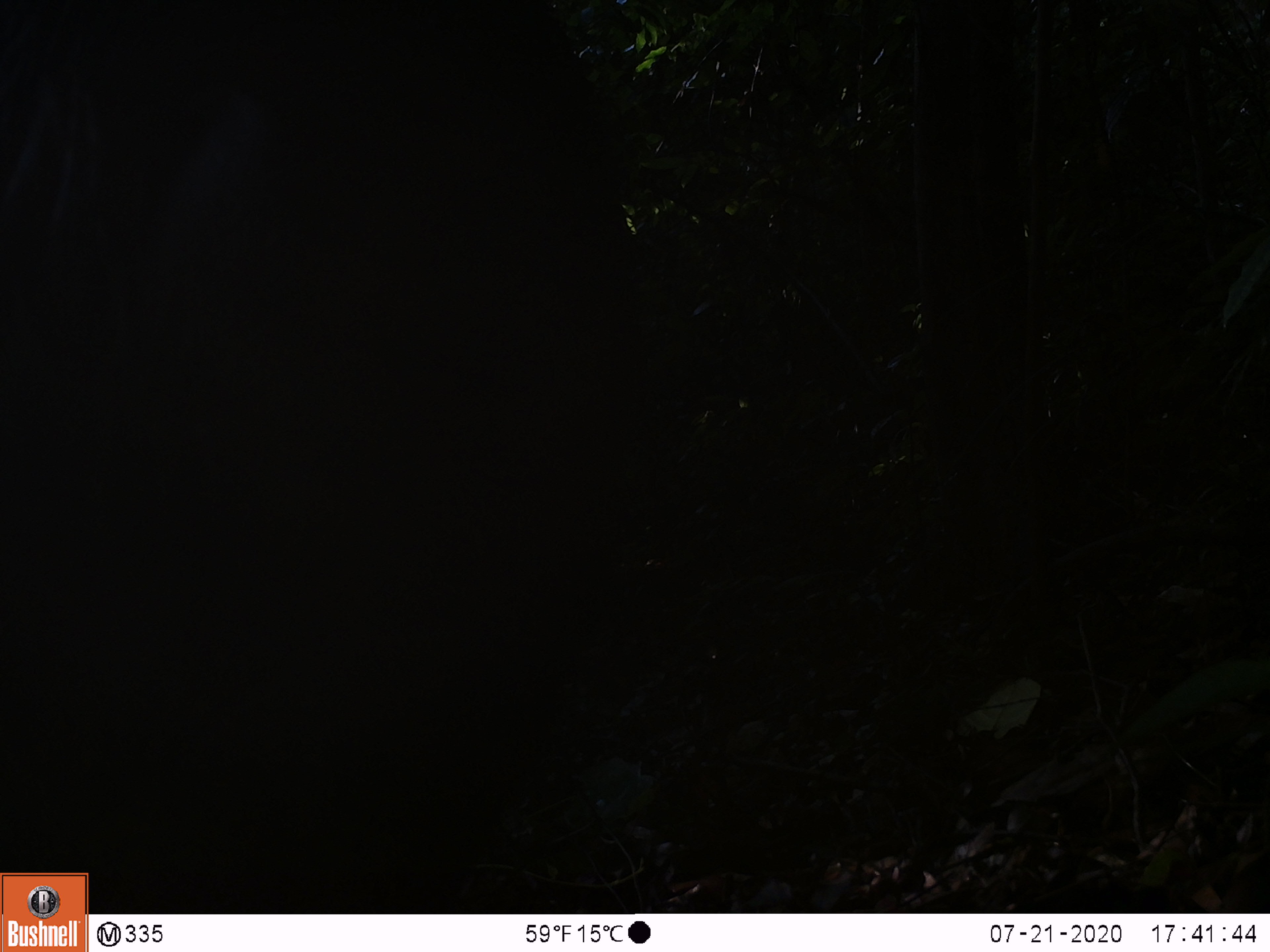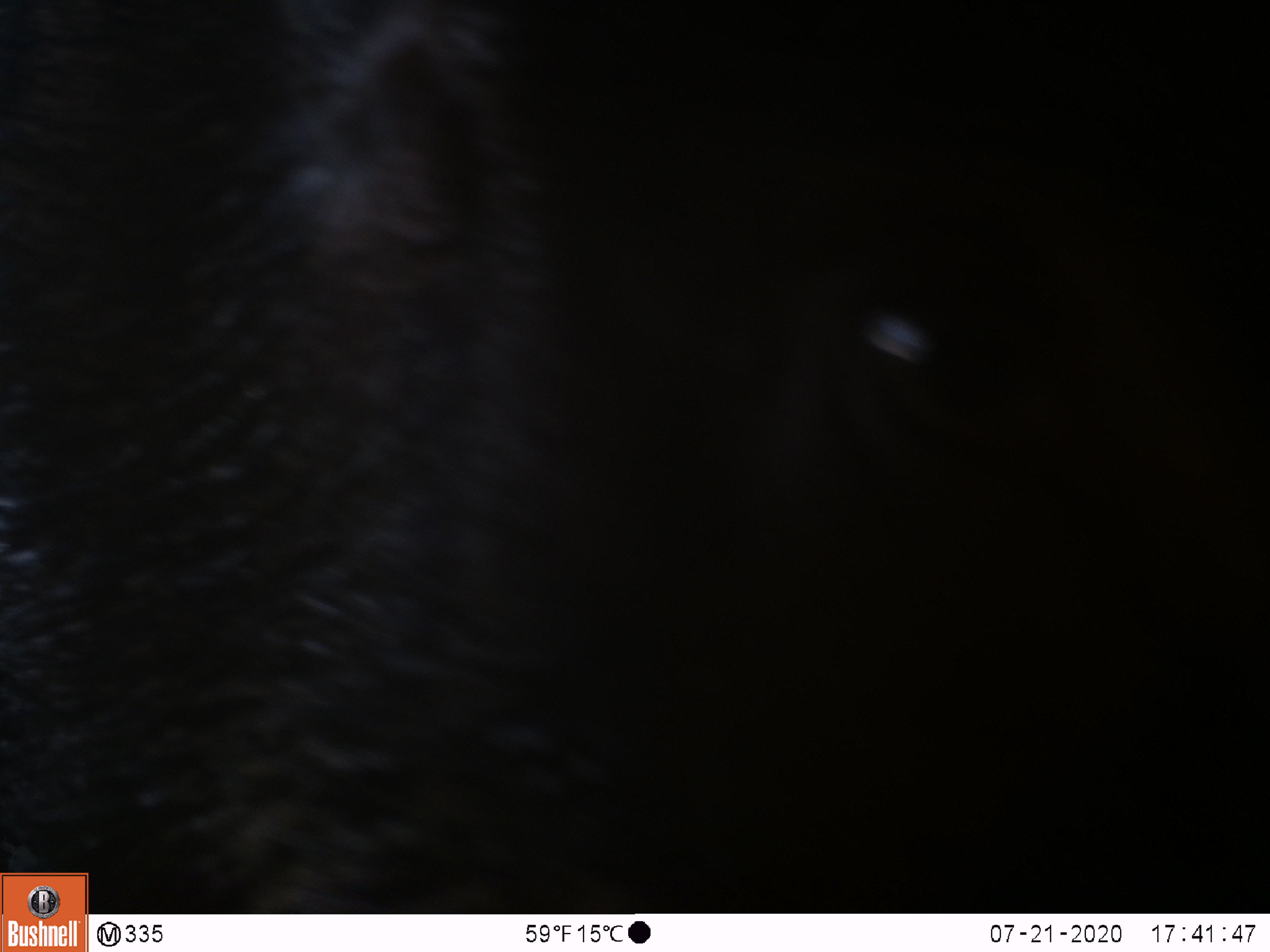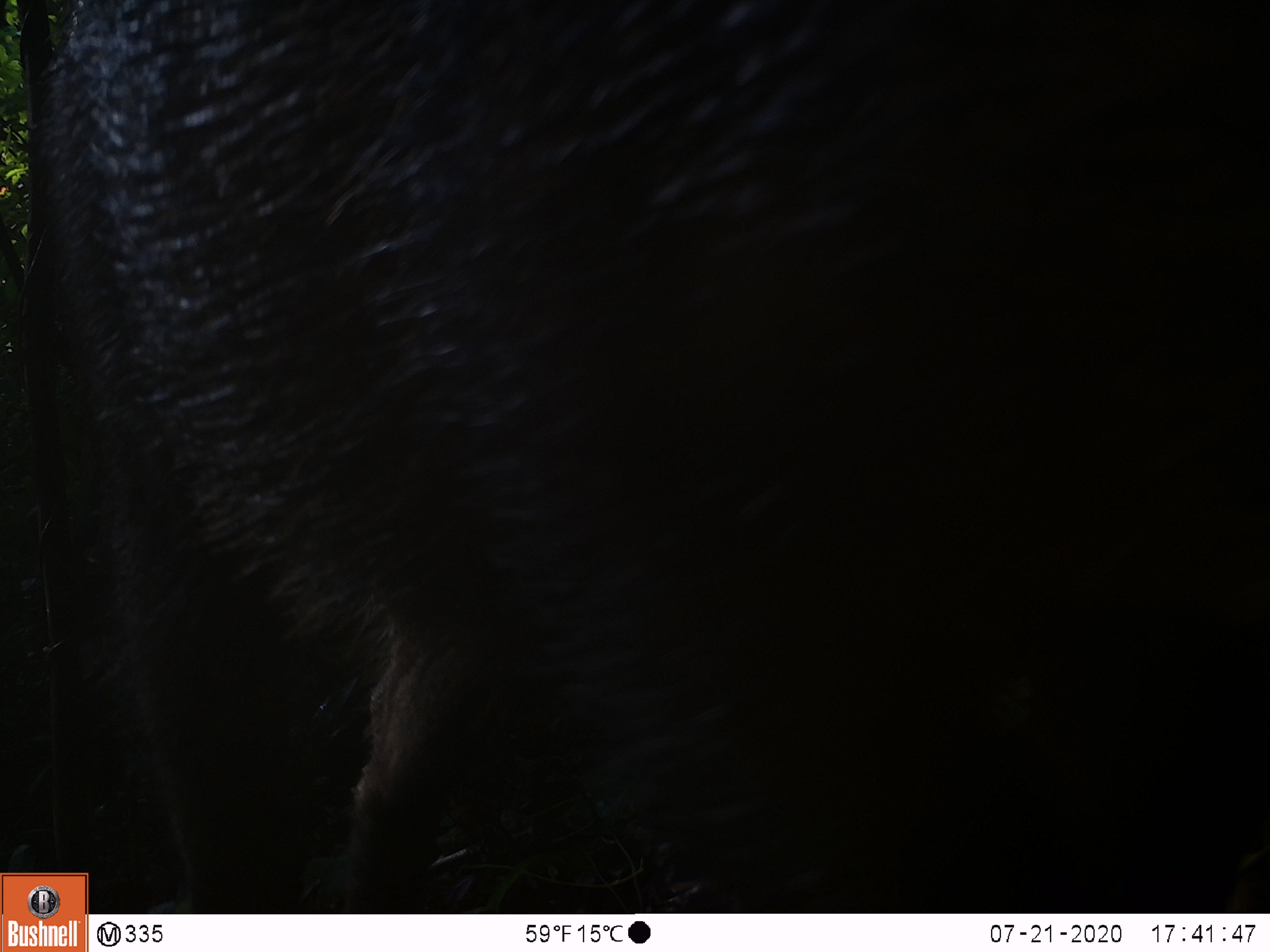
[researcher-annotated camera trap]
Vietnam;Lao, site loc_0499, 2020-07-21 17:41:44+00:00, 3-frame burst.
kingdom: Animalia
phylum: Chordata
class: Mammalia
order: Artiodactyla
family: Suidae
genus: Sus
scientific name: Sus scrofa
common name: eurasian wild pig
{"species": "eurasian wild pig (Sus scrofa)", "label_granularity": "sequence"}